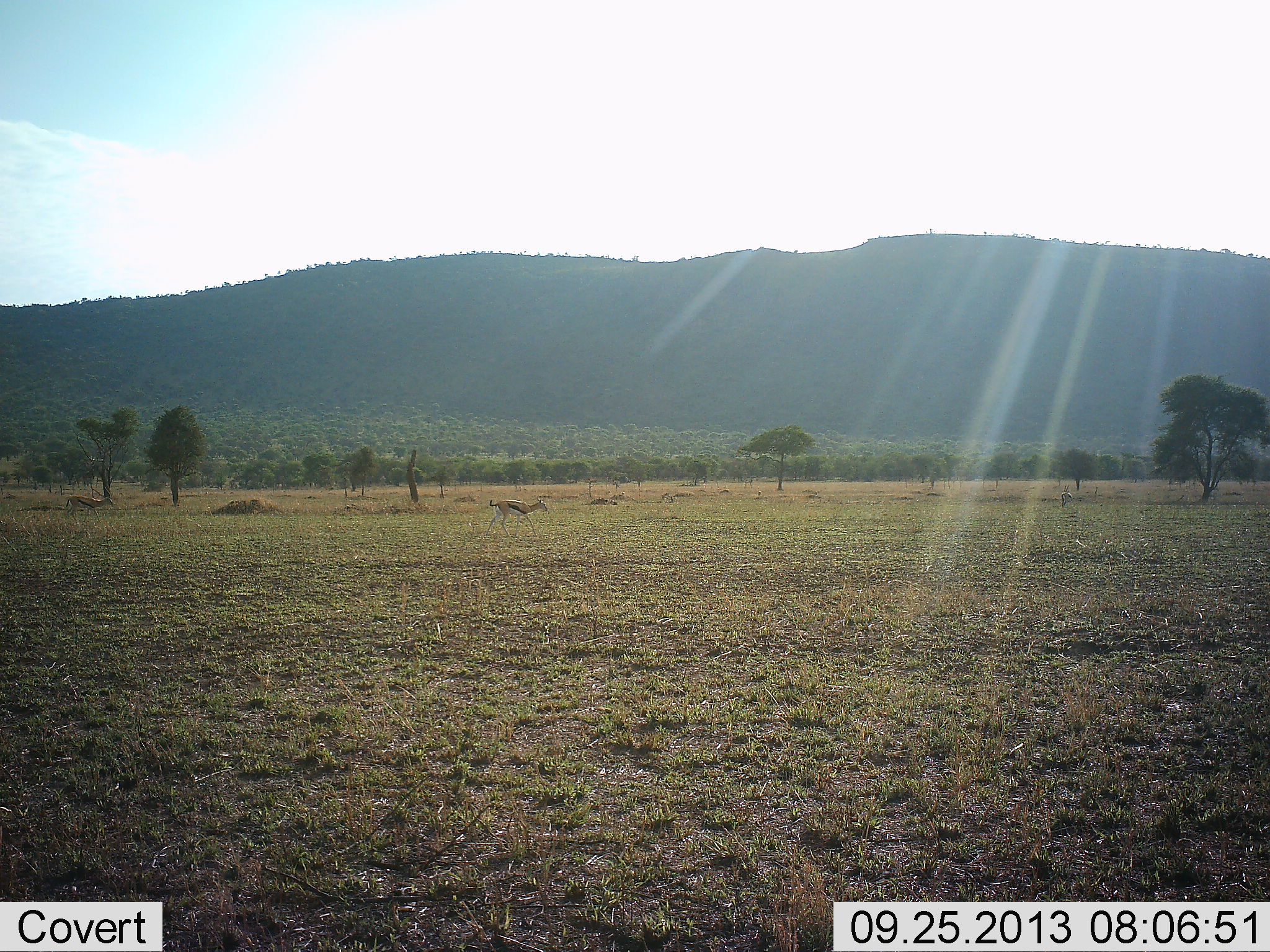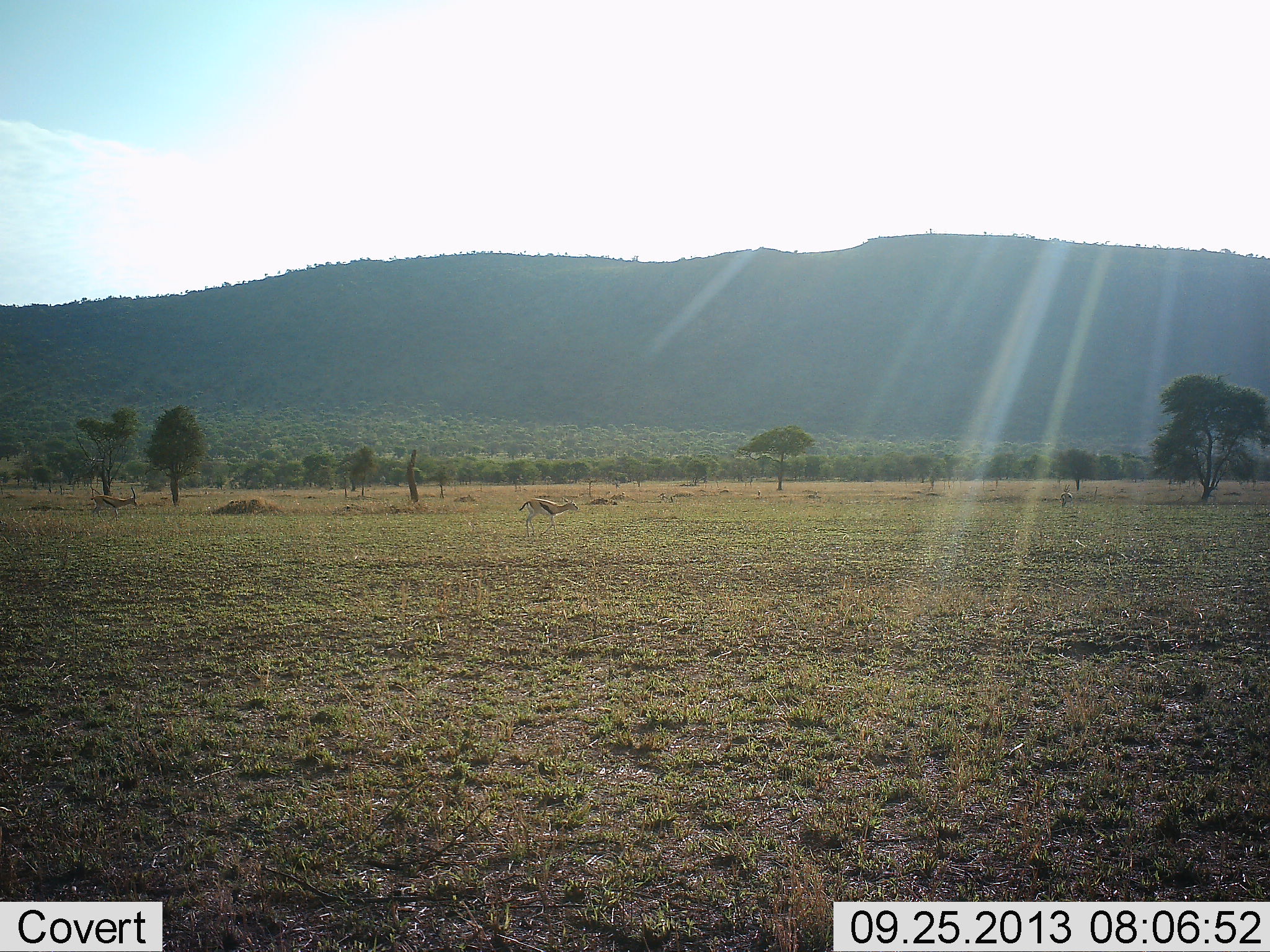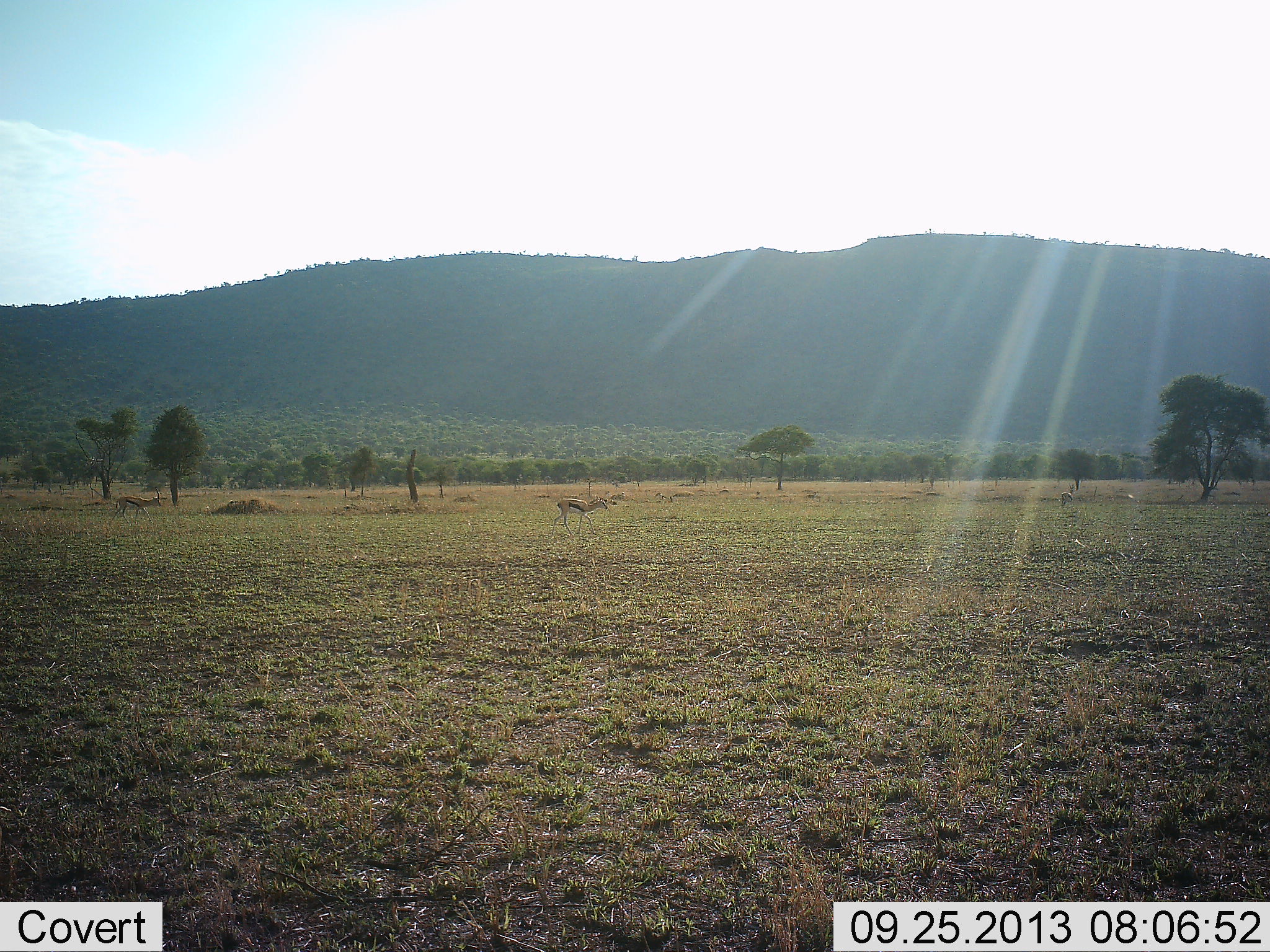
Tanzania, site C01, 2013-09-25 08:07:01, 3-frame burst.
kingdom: Animalia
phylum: Chordata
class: Mammalia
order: Artiodactyla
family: Bovidae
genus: Eudorcas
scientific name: Eudorcas thomsonii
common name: thomson's gazelle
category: gazellethomsons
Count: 2.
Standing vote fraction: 0%.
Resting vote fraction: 10%.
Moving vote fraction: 100%.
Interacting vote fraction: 0%.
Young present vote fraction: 0%.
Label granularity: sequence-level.